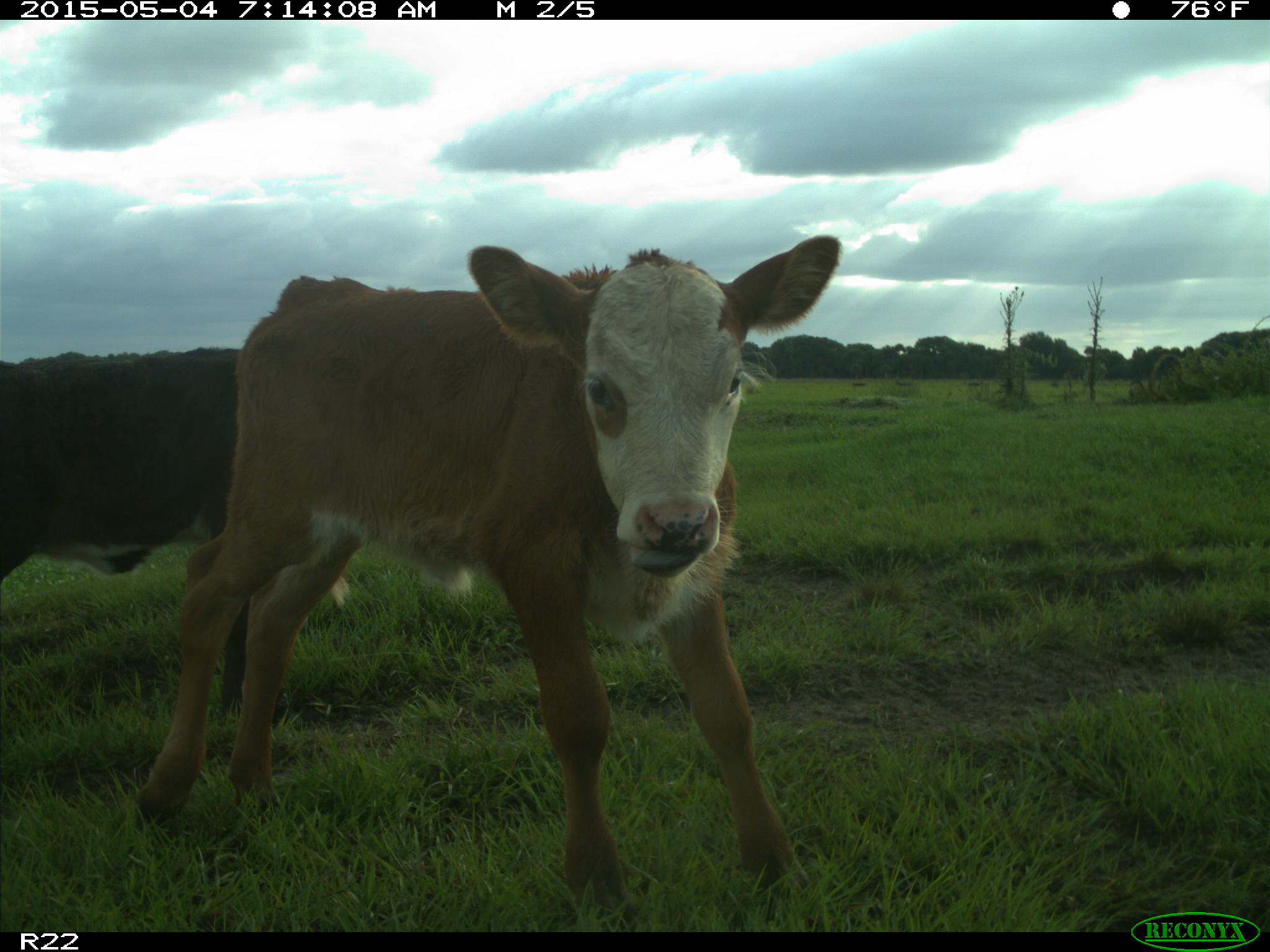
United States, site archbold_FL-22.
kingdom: Animalia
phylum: Chordata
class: Mammalia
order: Artiodactyla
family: Bovidae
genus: Bos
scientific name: Bos taurus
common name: domestic cow